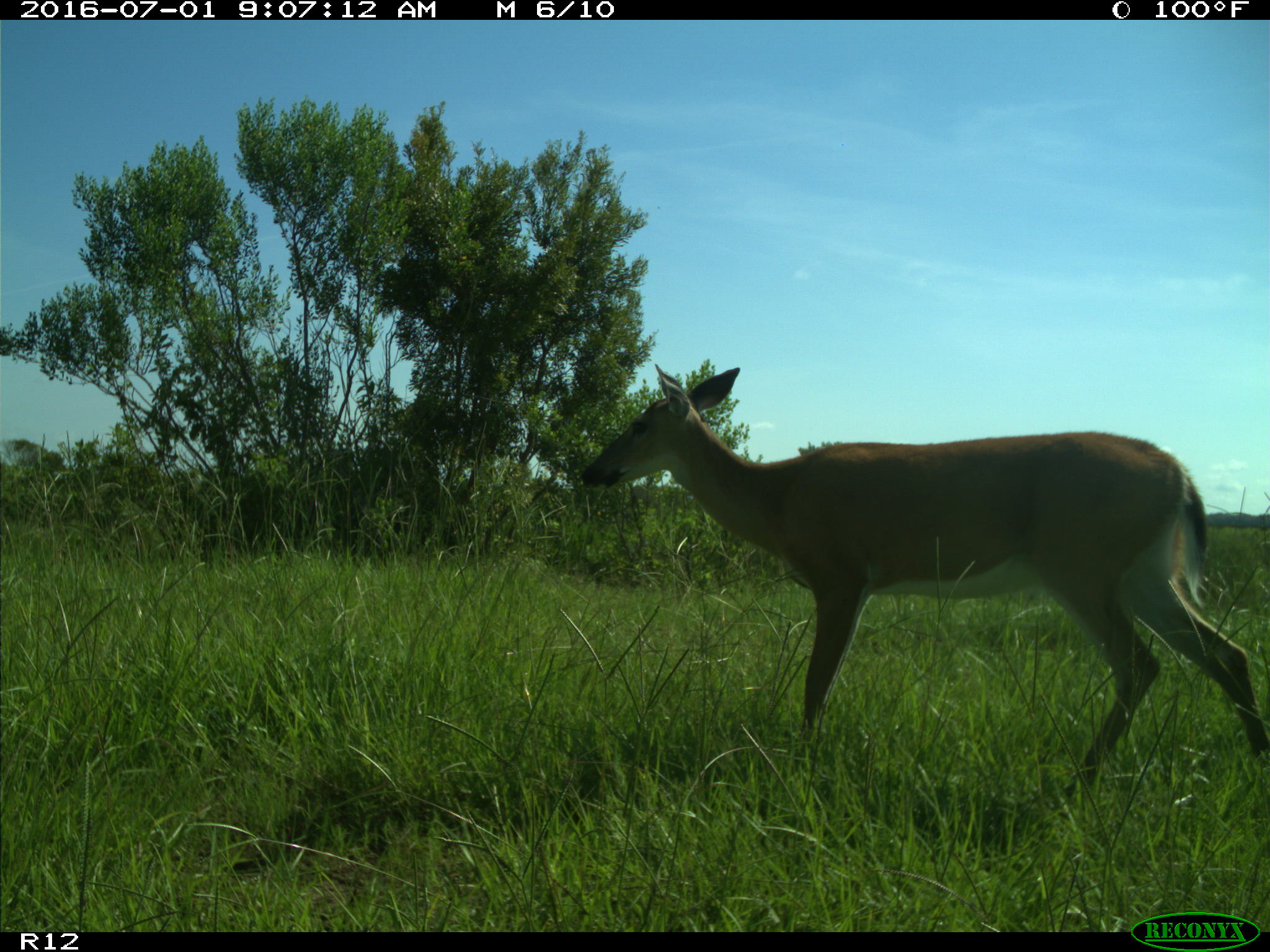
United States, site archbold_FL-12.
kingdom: Animalia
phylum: Chordata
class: Mammalia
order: Artiodactyla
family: Cervidae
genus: Odocoileus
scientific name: Odocoileus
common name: deer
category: unidentified deer